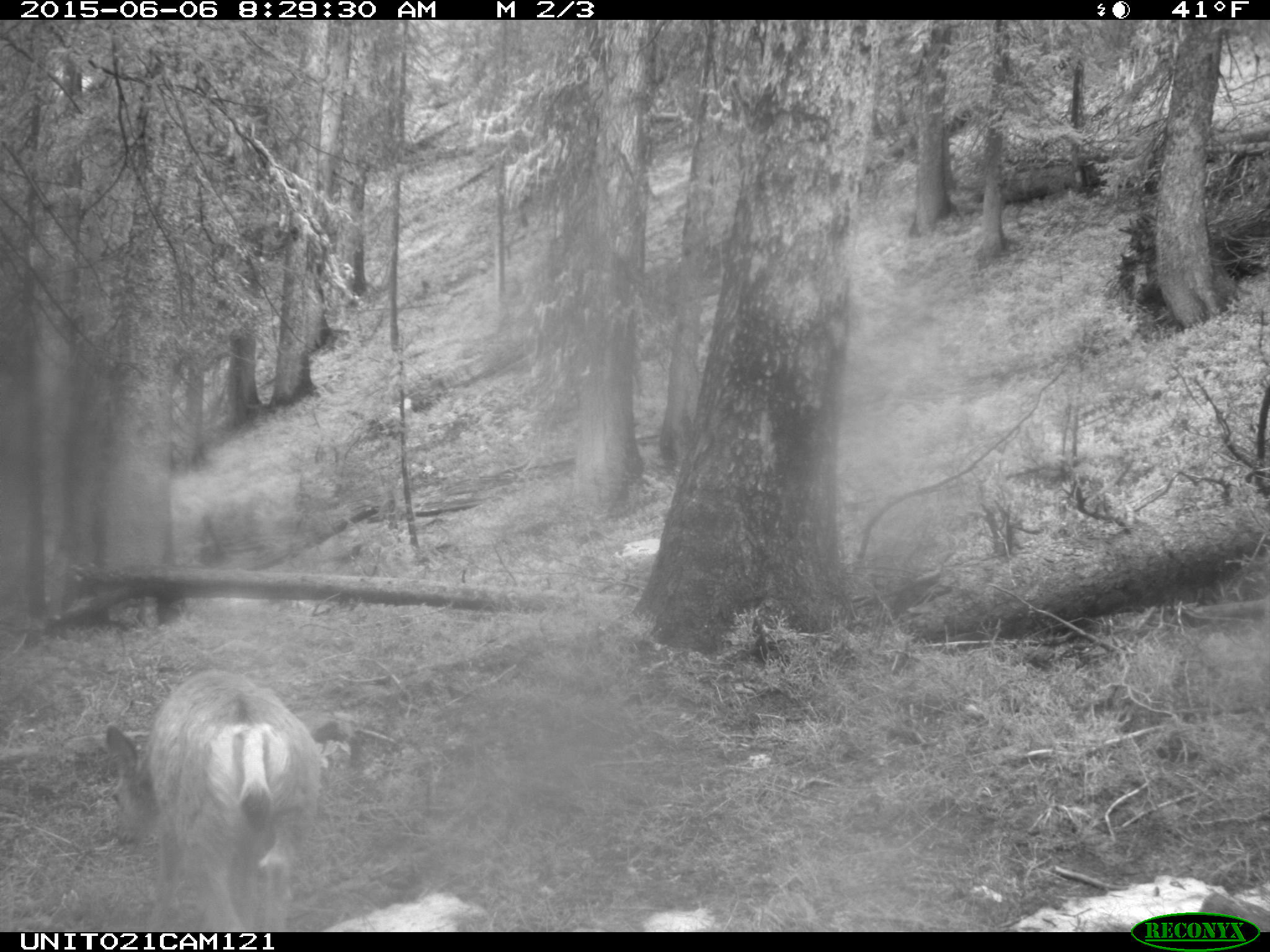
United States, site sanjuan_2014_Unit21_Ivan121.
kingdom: Animalia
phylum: Chordata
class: Mammalia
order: Artiodactyla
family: Cervidae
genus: Odocoileus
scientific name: Odocoileus hemionus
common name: mule deer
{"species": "Odocoileus hemionus (mule deer)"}